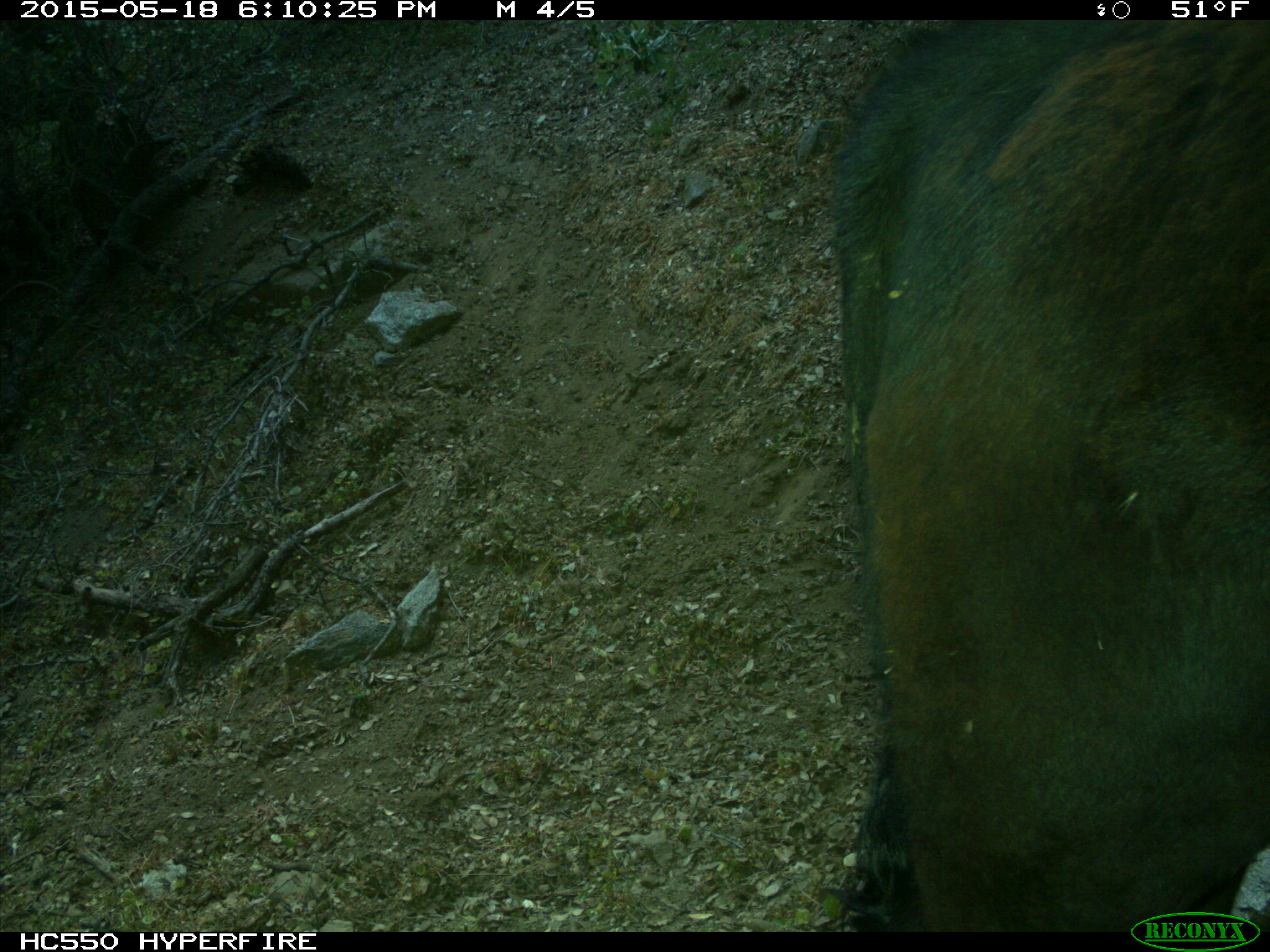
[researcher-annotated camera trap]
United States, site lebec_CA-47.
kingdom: Animalia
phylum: Chordata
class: Mammalia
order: Artiodactyla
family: Bovidae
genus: Bos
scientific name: Bos taurus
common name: domestic cow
Bos taurus (domestic cow).